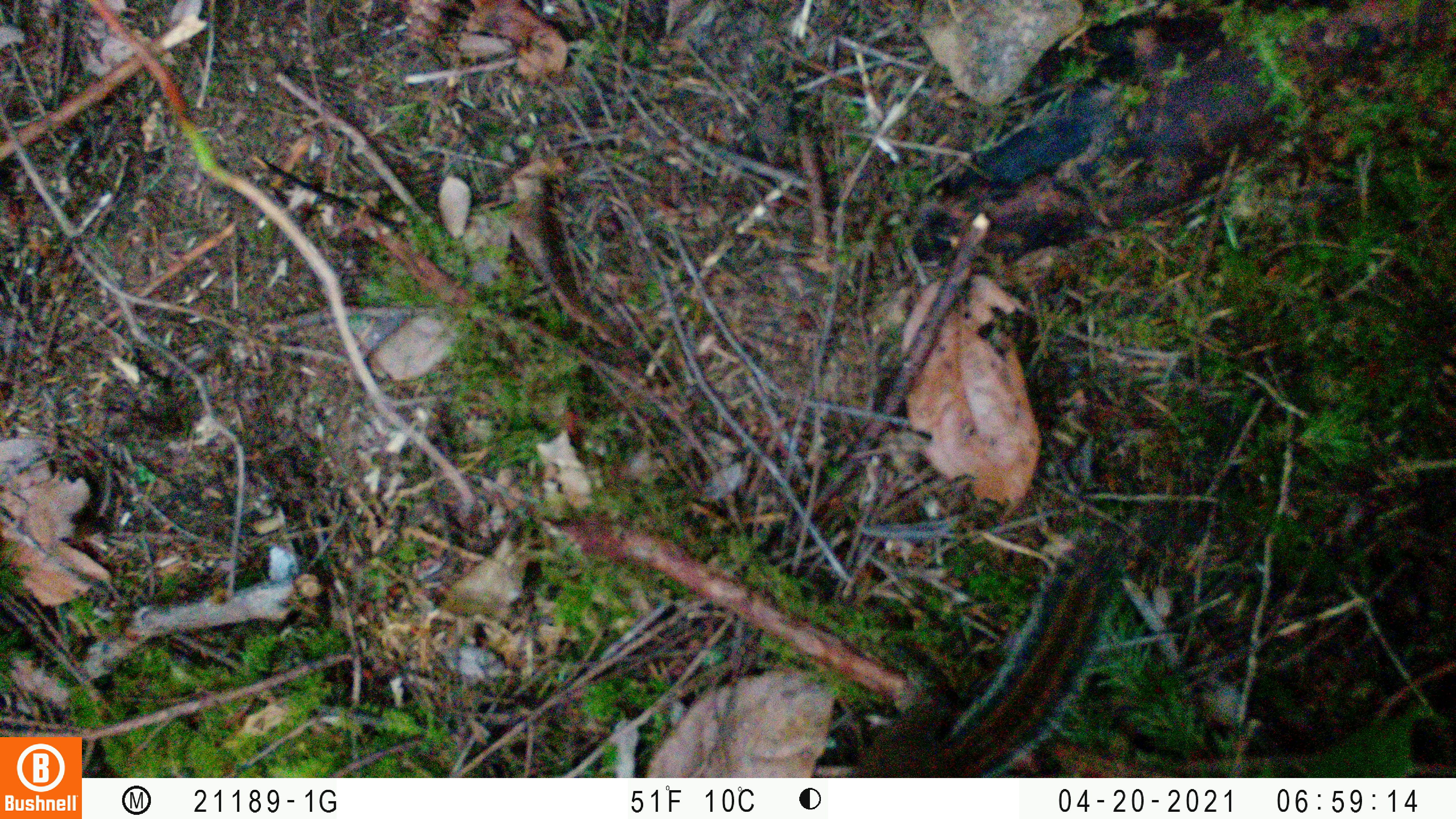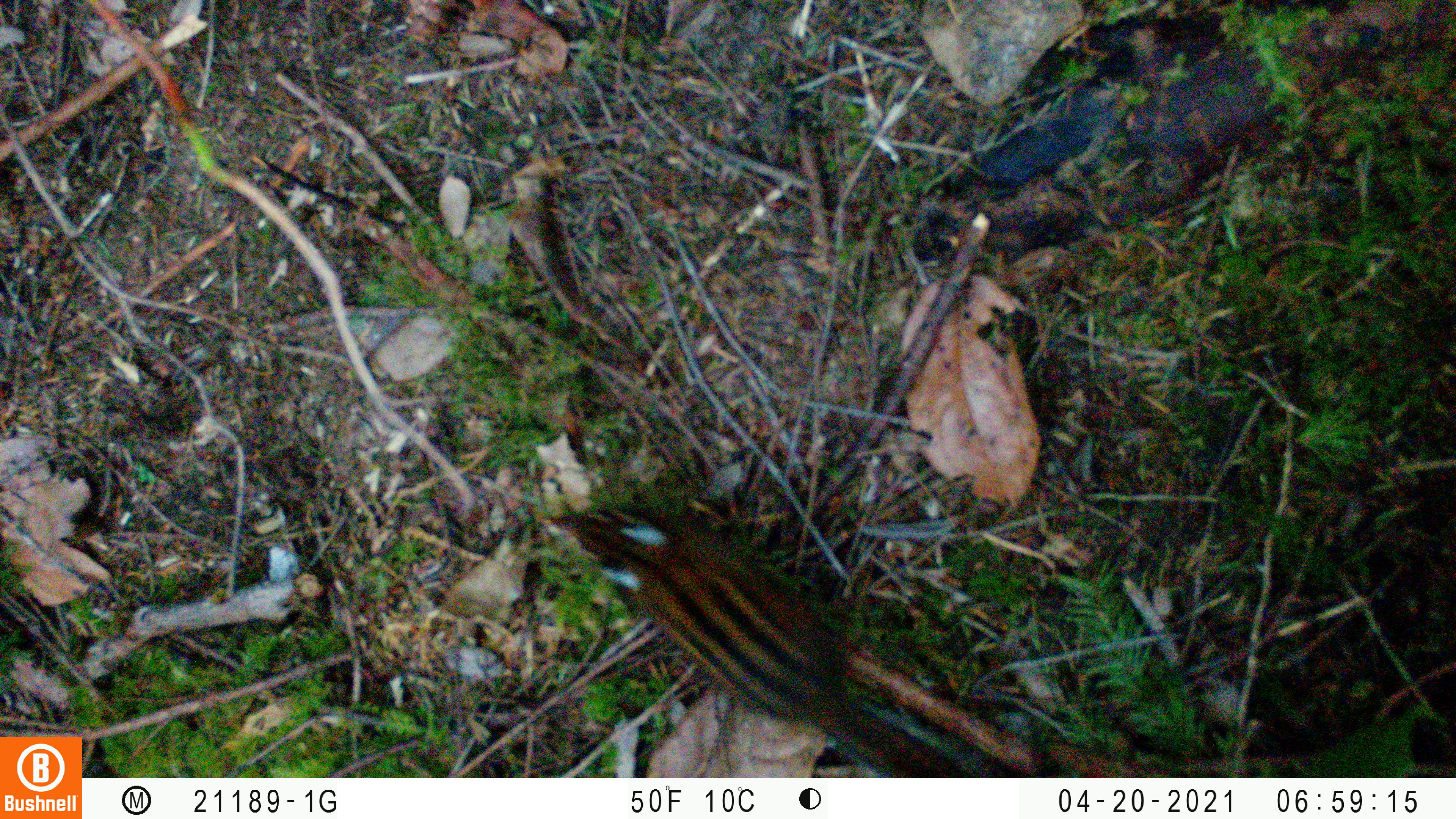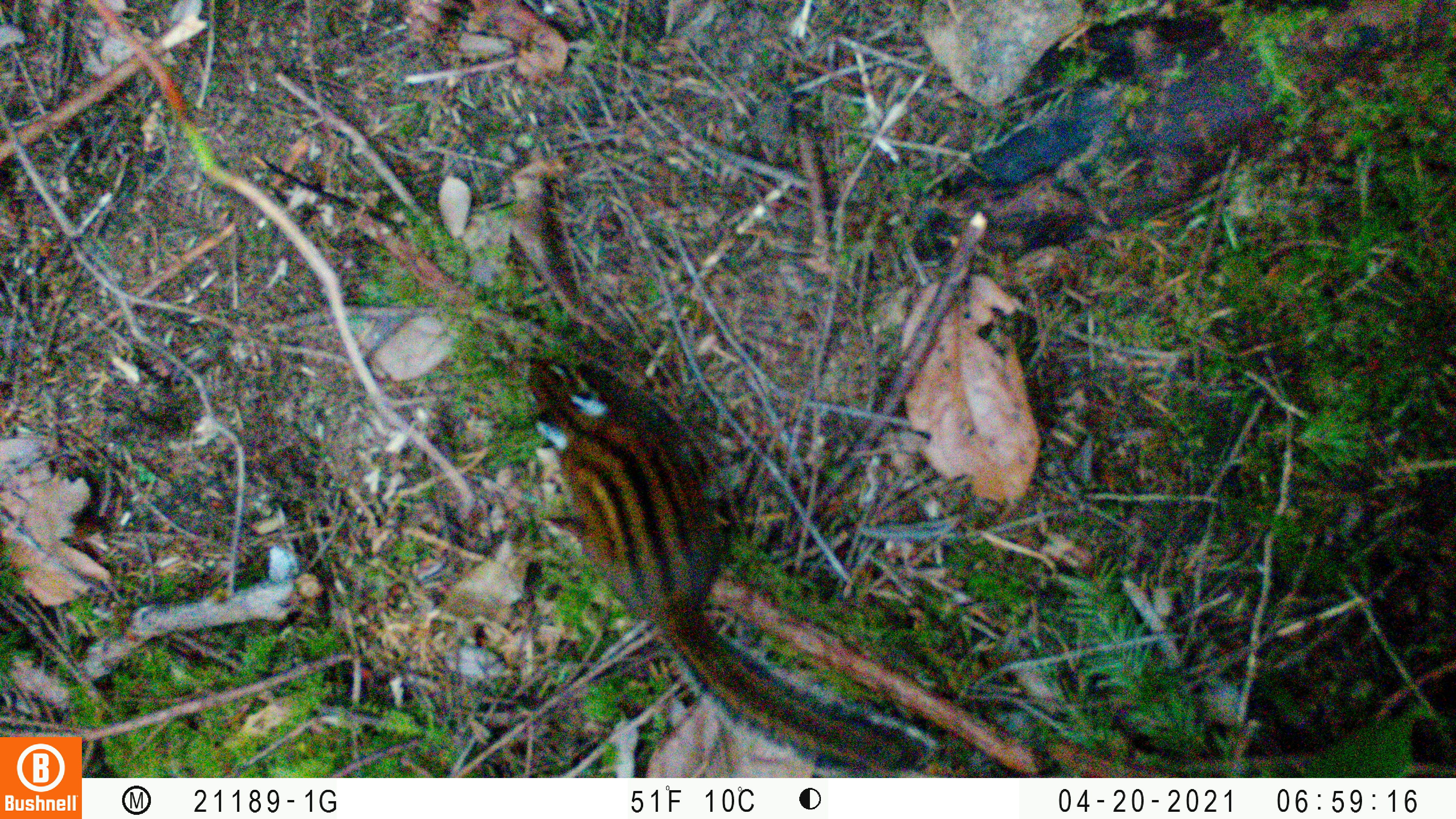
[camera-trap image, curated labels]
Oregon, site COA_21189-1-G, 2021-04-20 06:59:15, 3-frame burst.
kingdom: Animalia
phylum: Chordata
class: Mammalia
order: Rodentia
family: Sciuridae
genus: Neotamias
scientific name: Neotamias townsendii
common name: townsend's chipmunk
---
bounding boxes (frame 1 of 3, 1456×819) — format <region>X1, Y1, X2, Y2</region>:
townsend's chipmunk: <region>841, 529, 1130, 771</region>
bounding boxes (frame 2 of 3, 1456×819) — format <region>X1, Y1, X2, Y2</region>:
townsend's chipmunk: <region>535, 506, 991, 766</region>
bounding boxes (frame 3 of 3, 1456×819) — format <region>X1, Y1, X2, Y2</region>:
townsend's chipmunk: <region>505, 344, 925, 766</region>